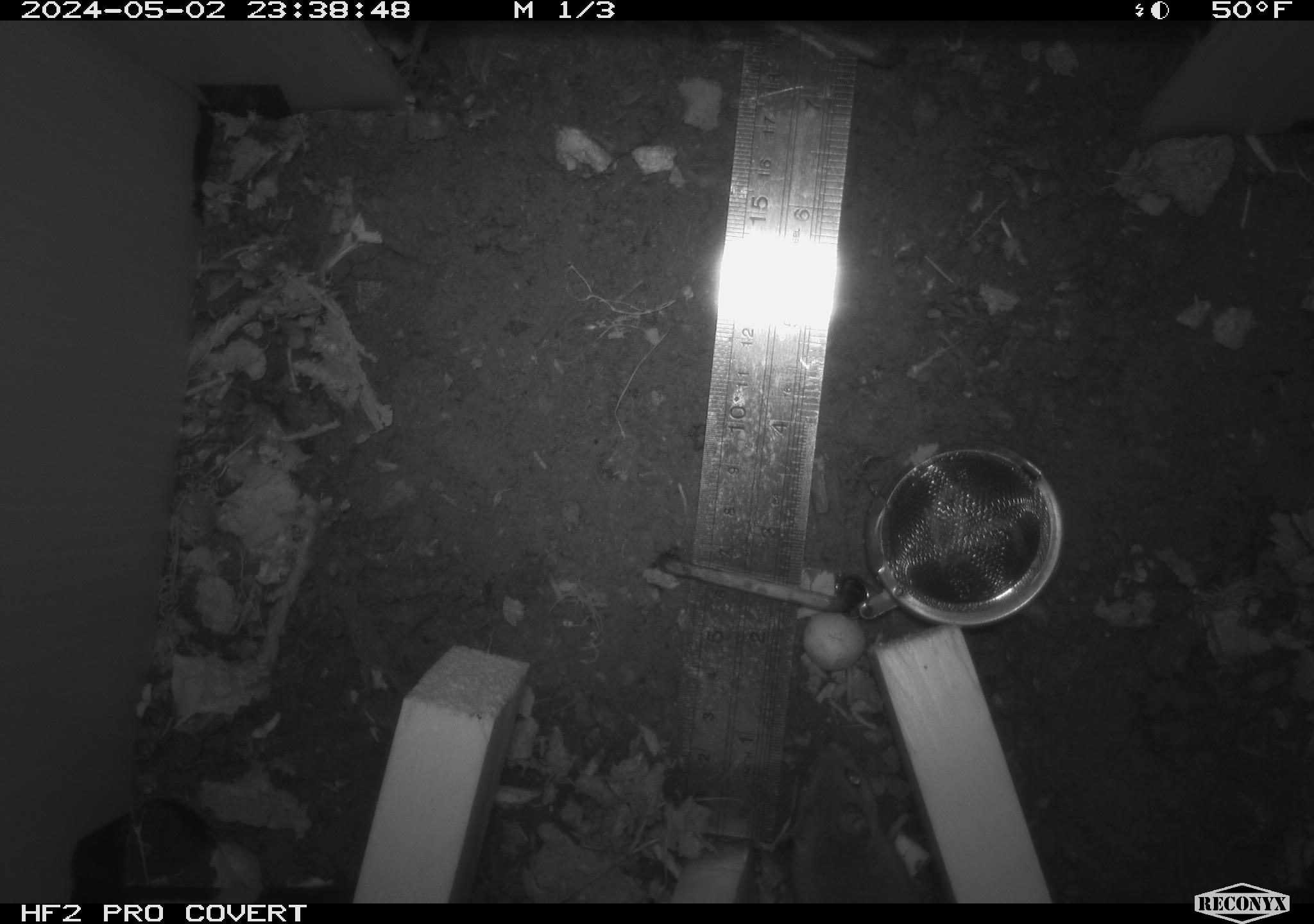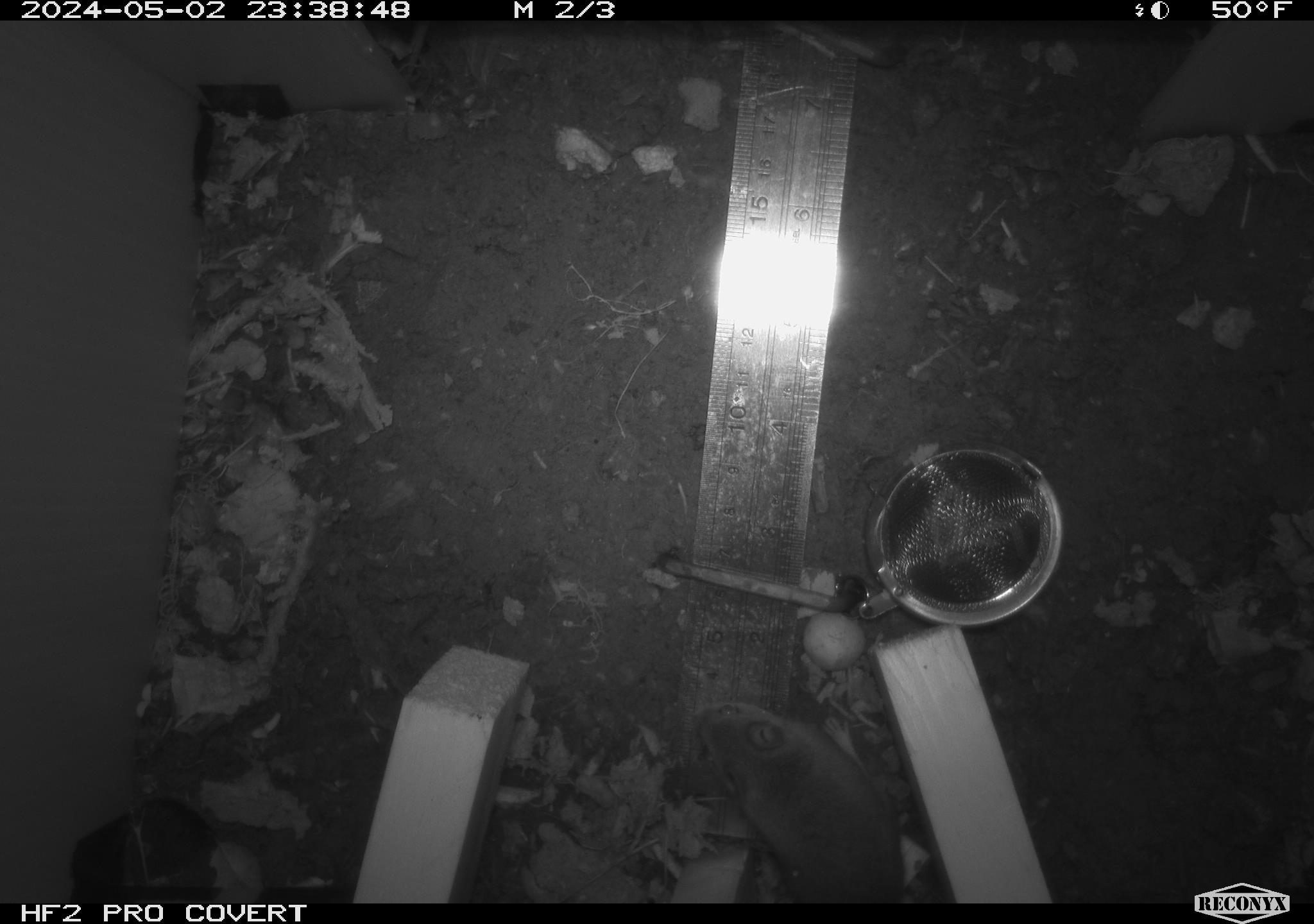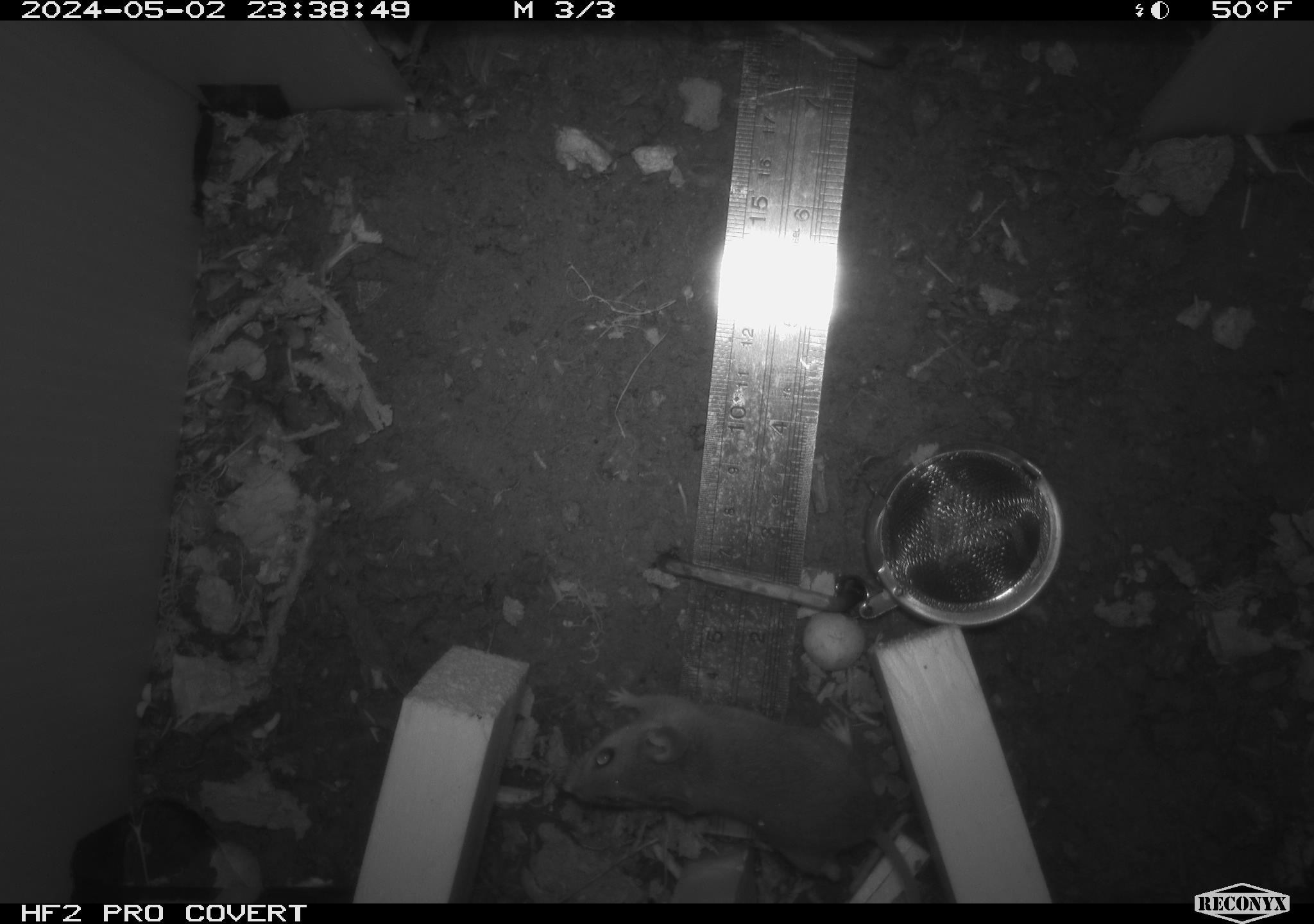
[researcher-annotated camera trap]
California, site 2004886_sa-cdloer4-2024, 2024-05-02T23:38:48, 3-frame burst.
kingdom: Animalia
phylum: Chordata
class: Mammalia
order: Rodentia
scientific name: Rodentia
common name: mouse species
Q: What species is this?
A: Mouse species (Rodentia).